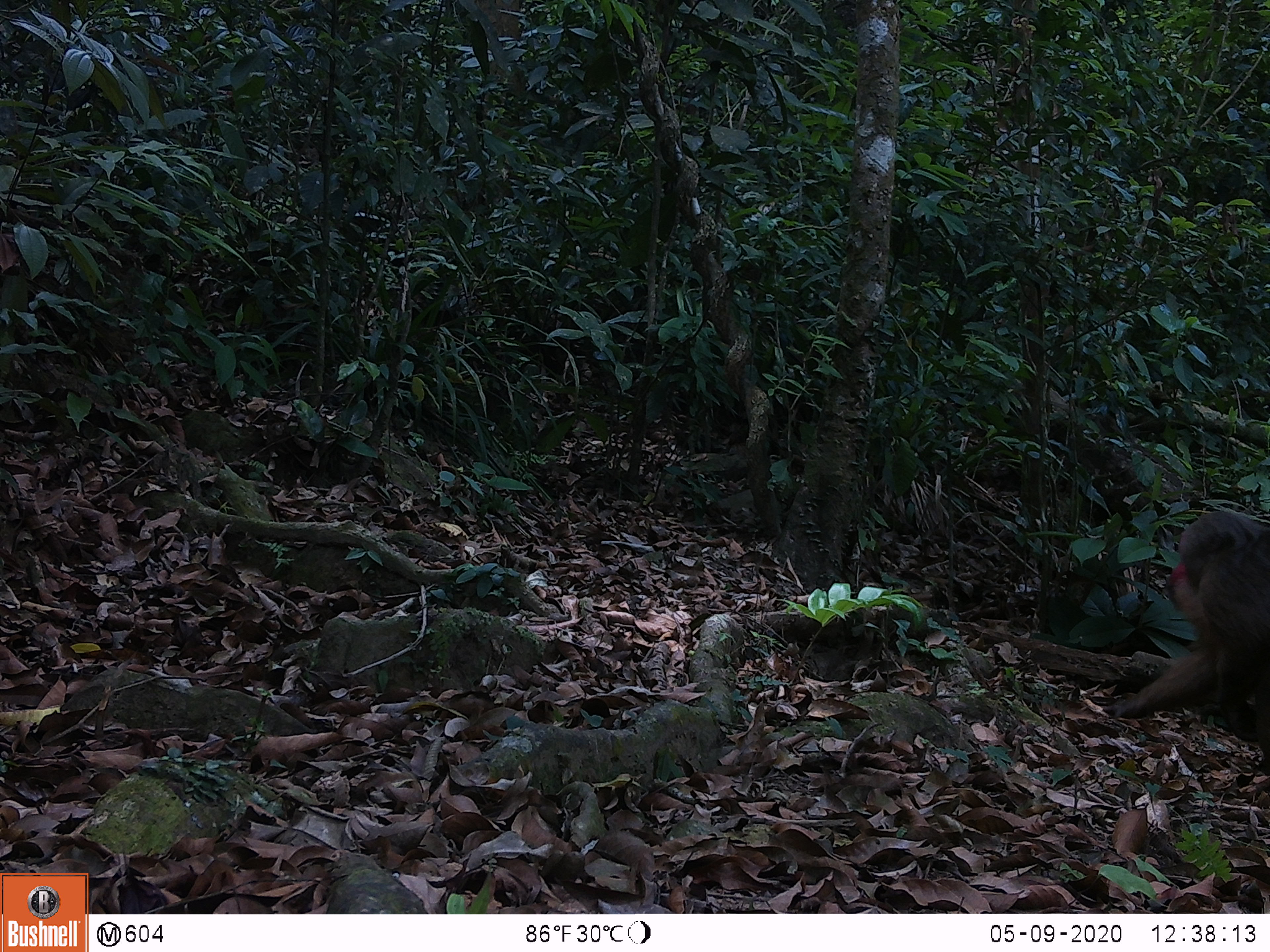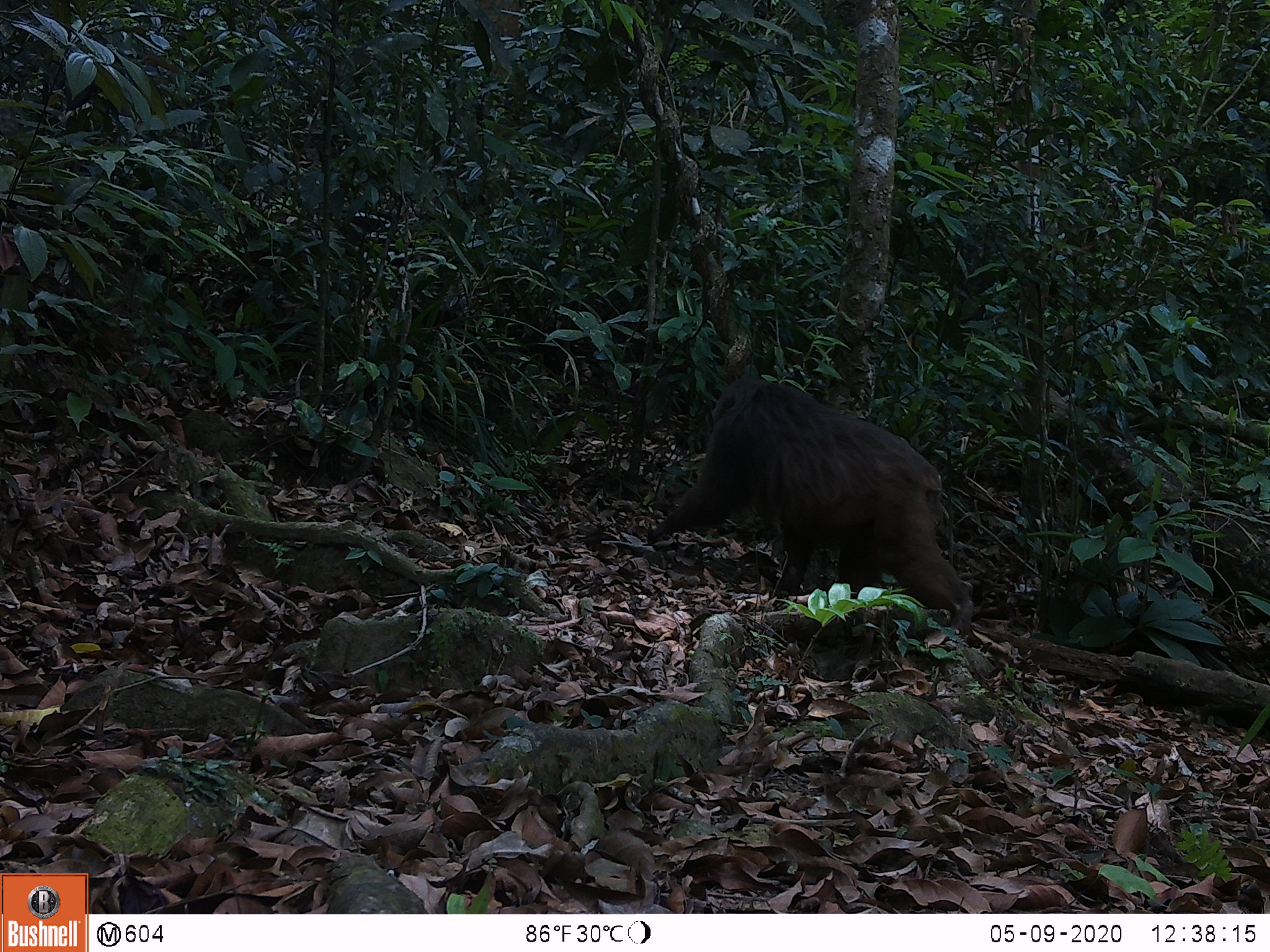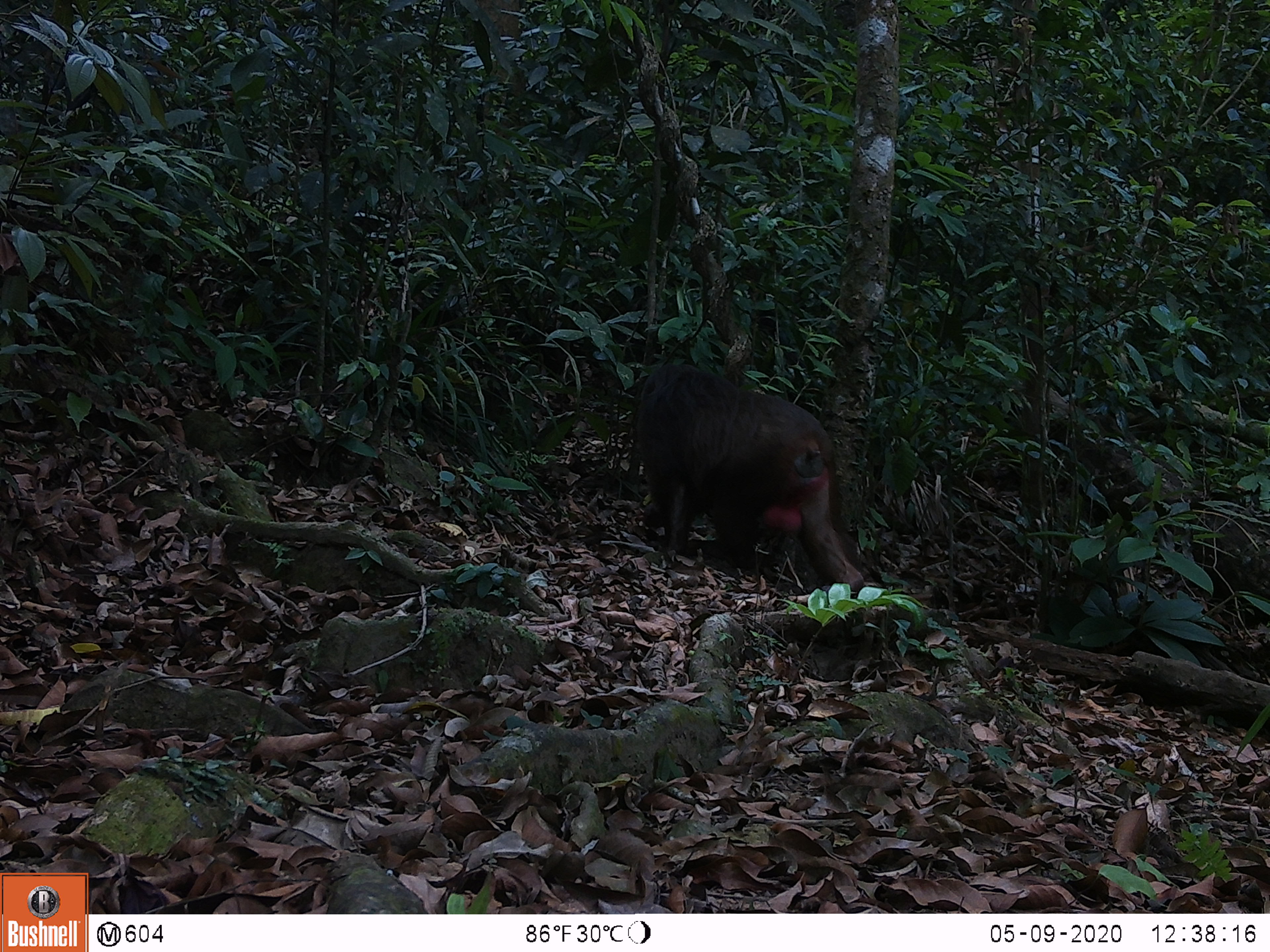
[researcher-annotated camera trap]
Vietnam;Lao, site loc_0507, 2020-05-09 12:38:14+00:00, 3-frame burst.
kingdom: Animalia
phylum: Chordata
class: Mammalia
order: Primates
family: Cercopithecidae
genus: Macaca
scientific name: Macaca arctoides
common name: stump-tailed macaque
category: stump tailed macaque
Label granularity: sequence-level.